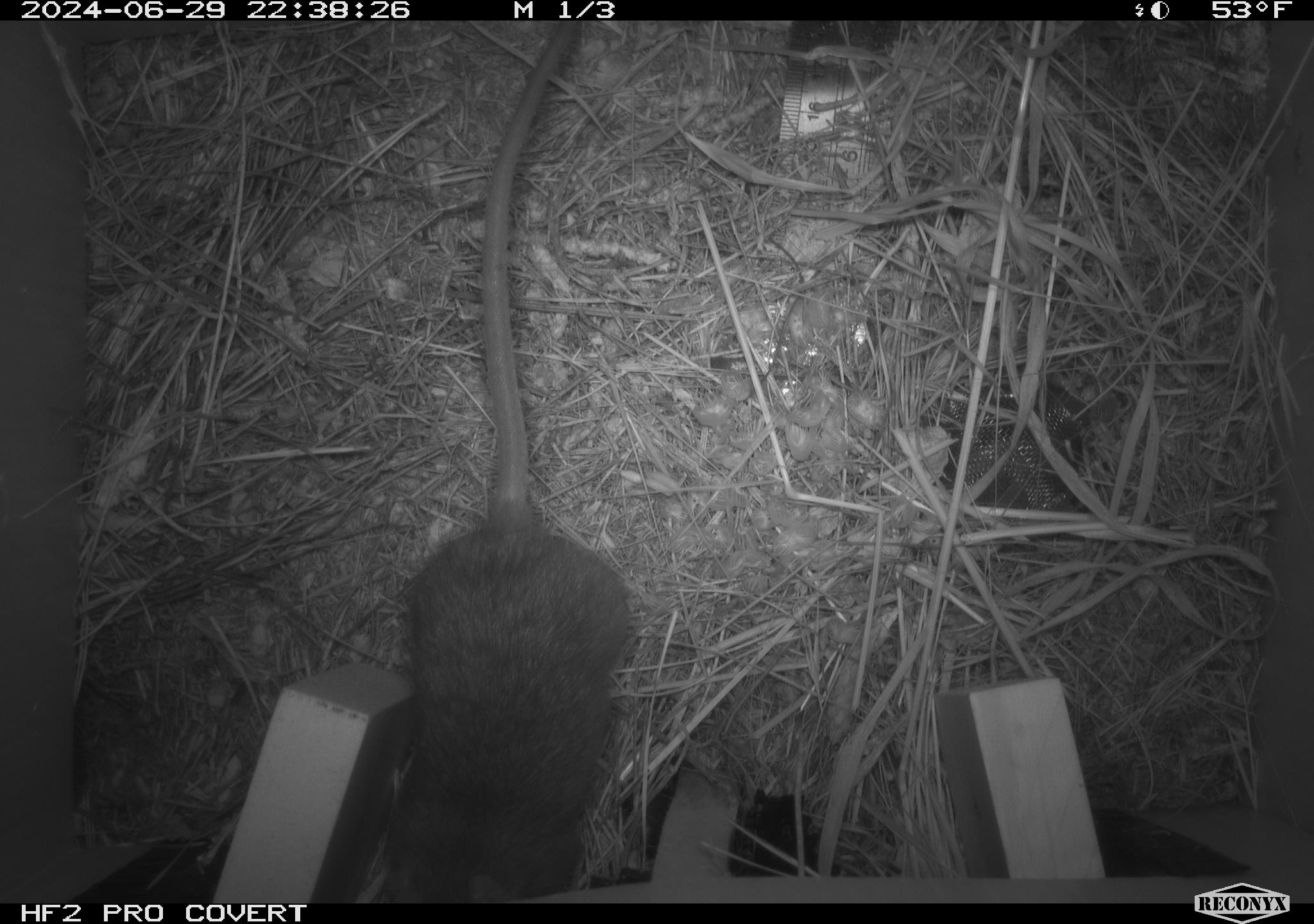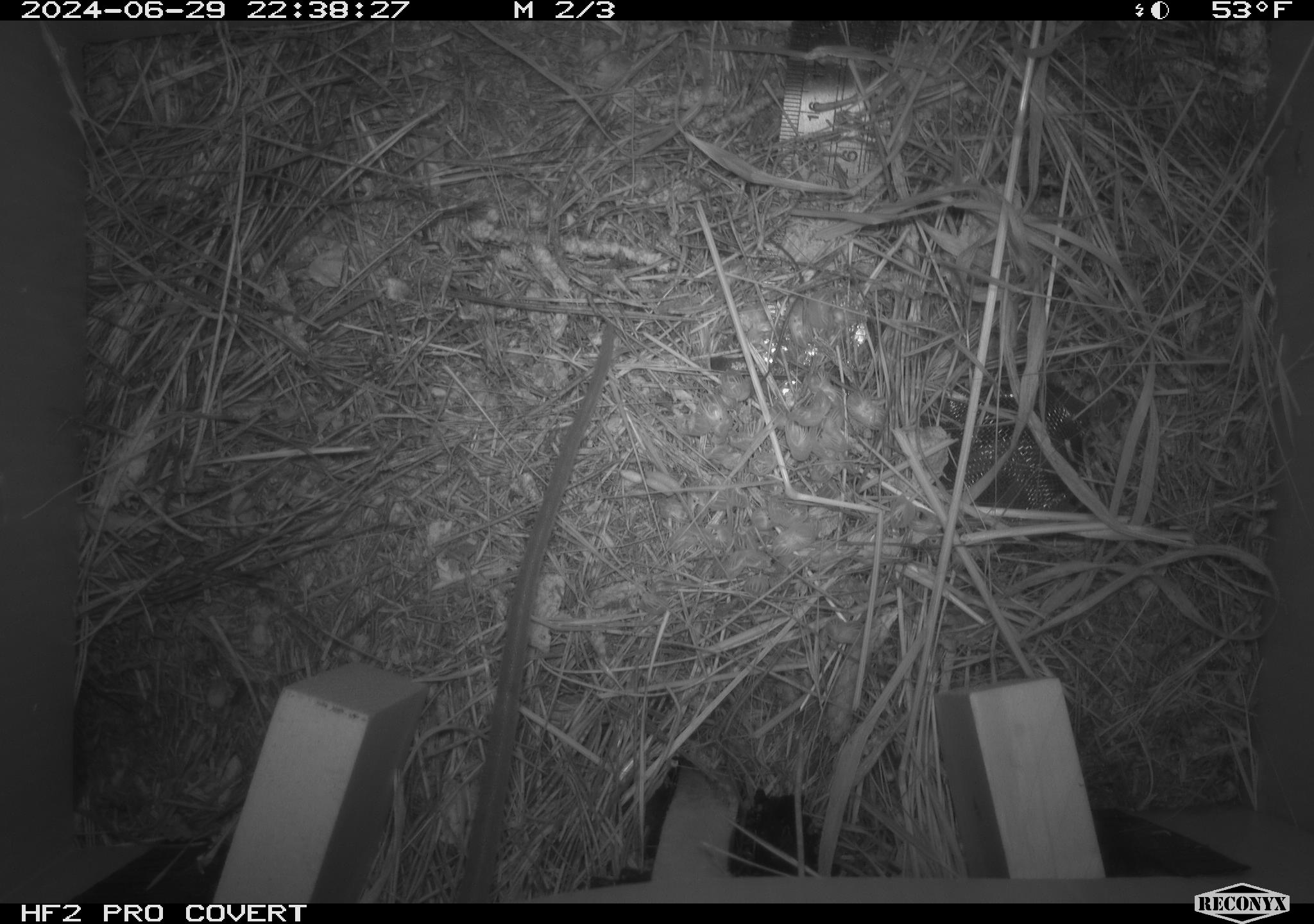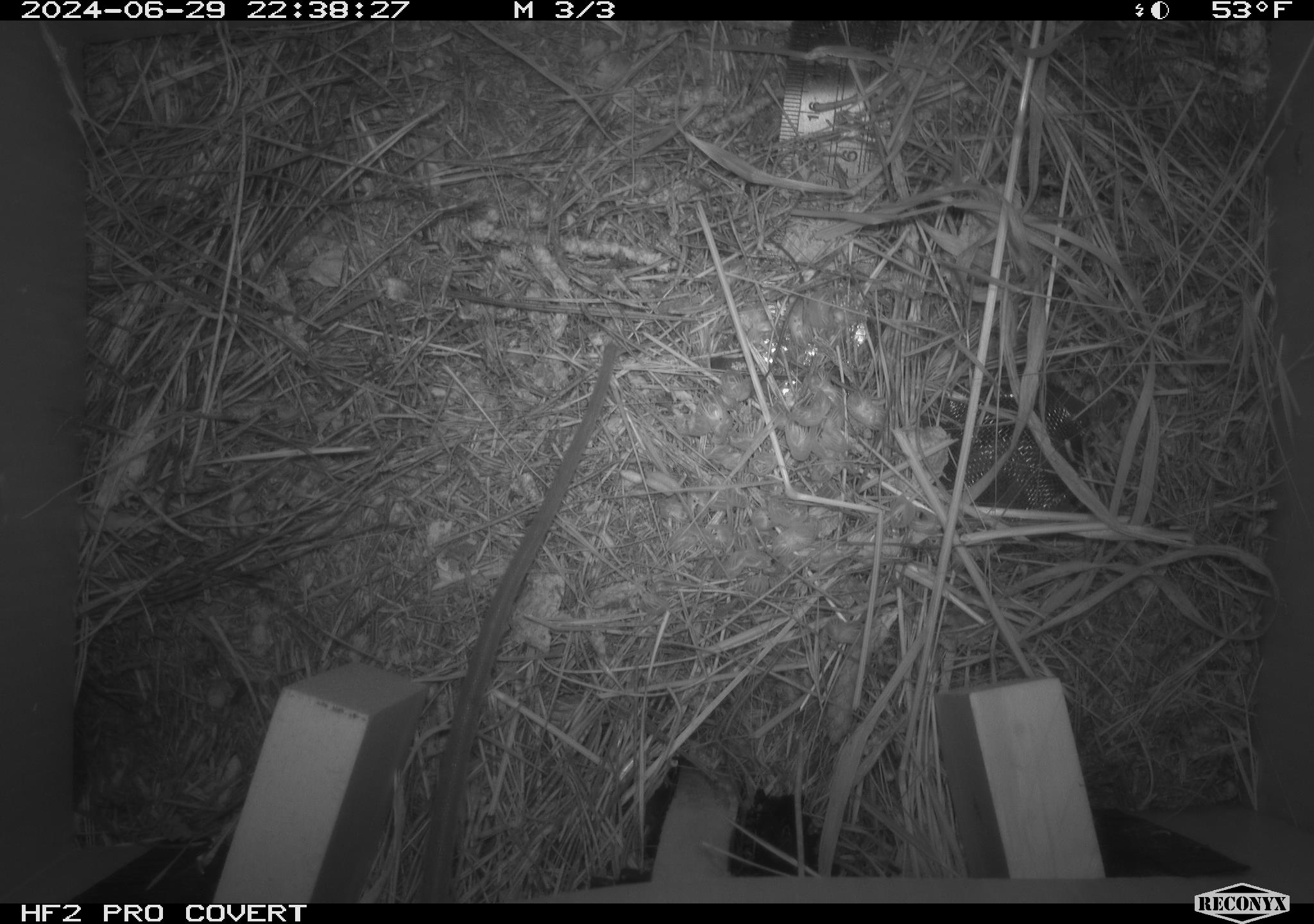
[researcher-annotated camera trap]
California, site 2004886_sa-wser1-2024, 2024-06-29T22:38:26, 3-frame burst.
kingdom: Animalia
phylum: Chordata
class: Mammalia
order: Rodentia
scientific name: Rodentia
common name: woodrat or rat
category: woodrat or rat species